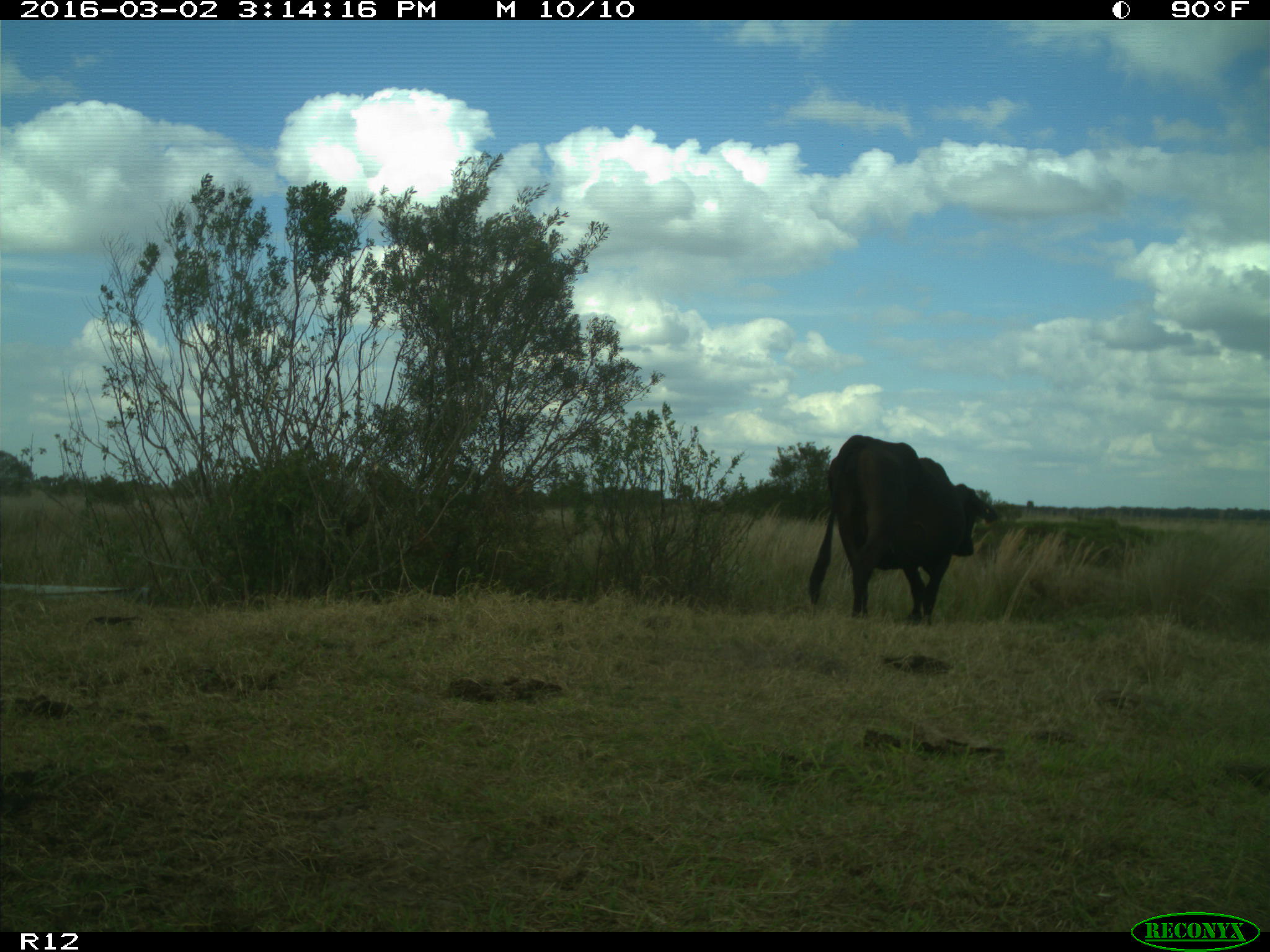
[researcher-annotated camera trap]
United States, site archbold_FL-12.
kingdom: Animalia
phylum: Chordata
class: Mammalia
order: Artiodactyla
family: Bovidae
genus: Bos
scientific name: Bos taurus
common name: domestic cow